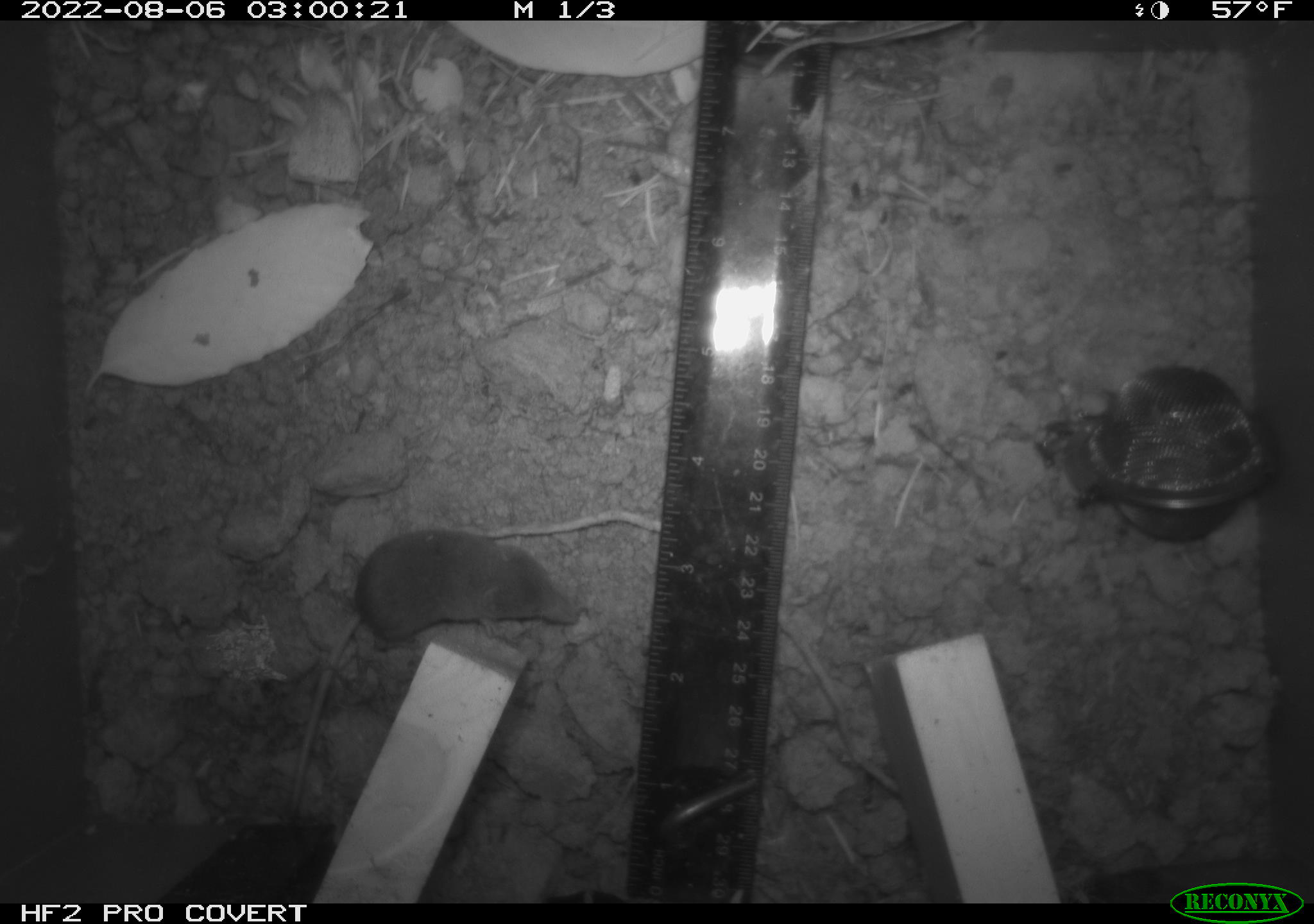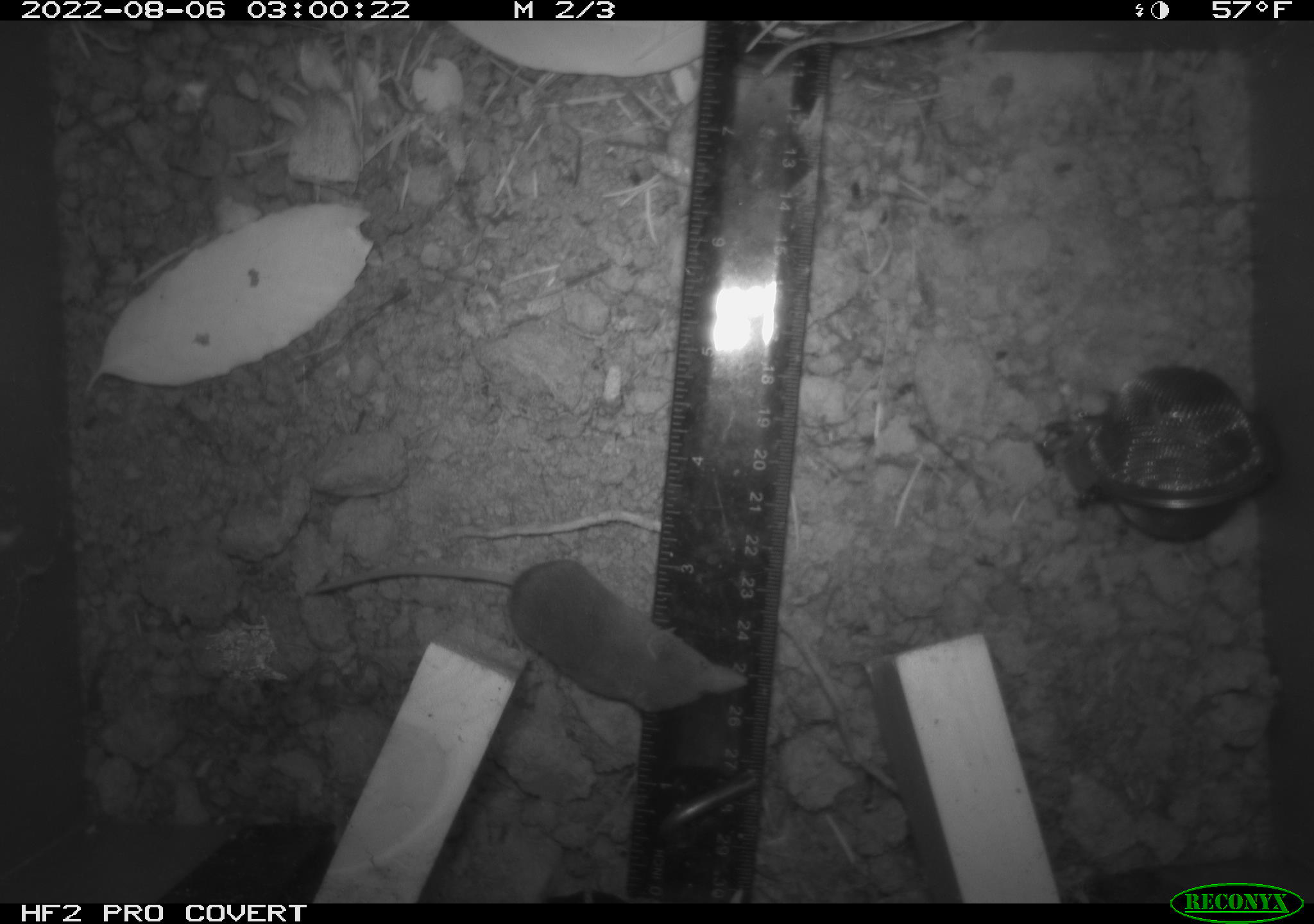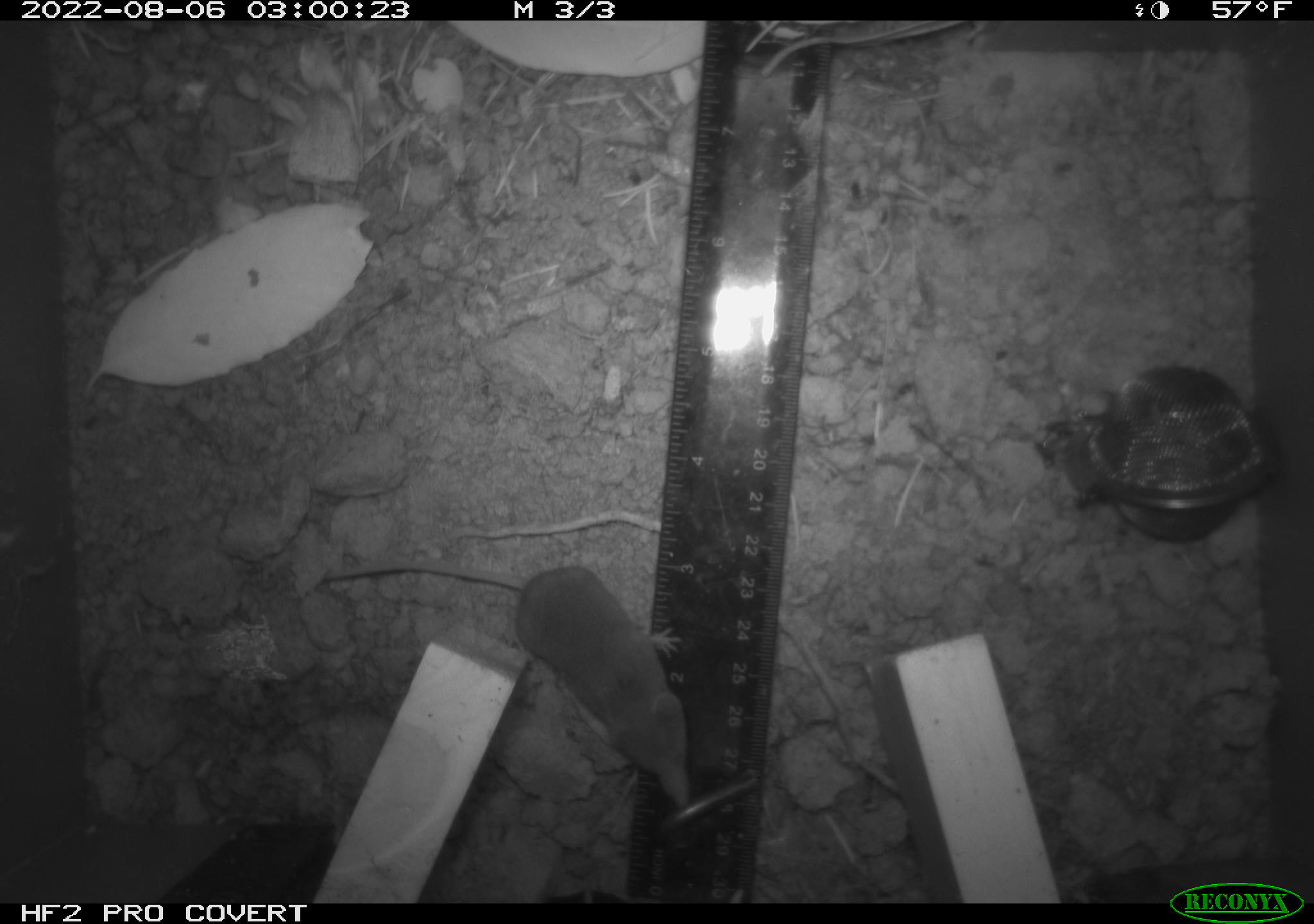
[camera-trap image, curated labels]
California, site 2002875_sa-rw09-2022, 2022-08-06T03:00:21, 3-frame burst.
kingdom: Animalia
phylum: Chordata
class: Mammalia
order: Eulipotyphla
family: Soricidae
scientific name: Soricidae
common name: shrews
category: soricidae family